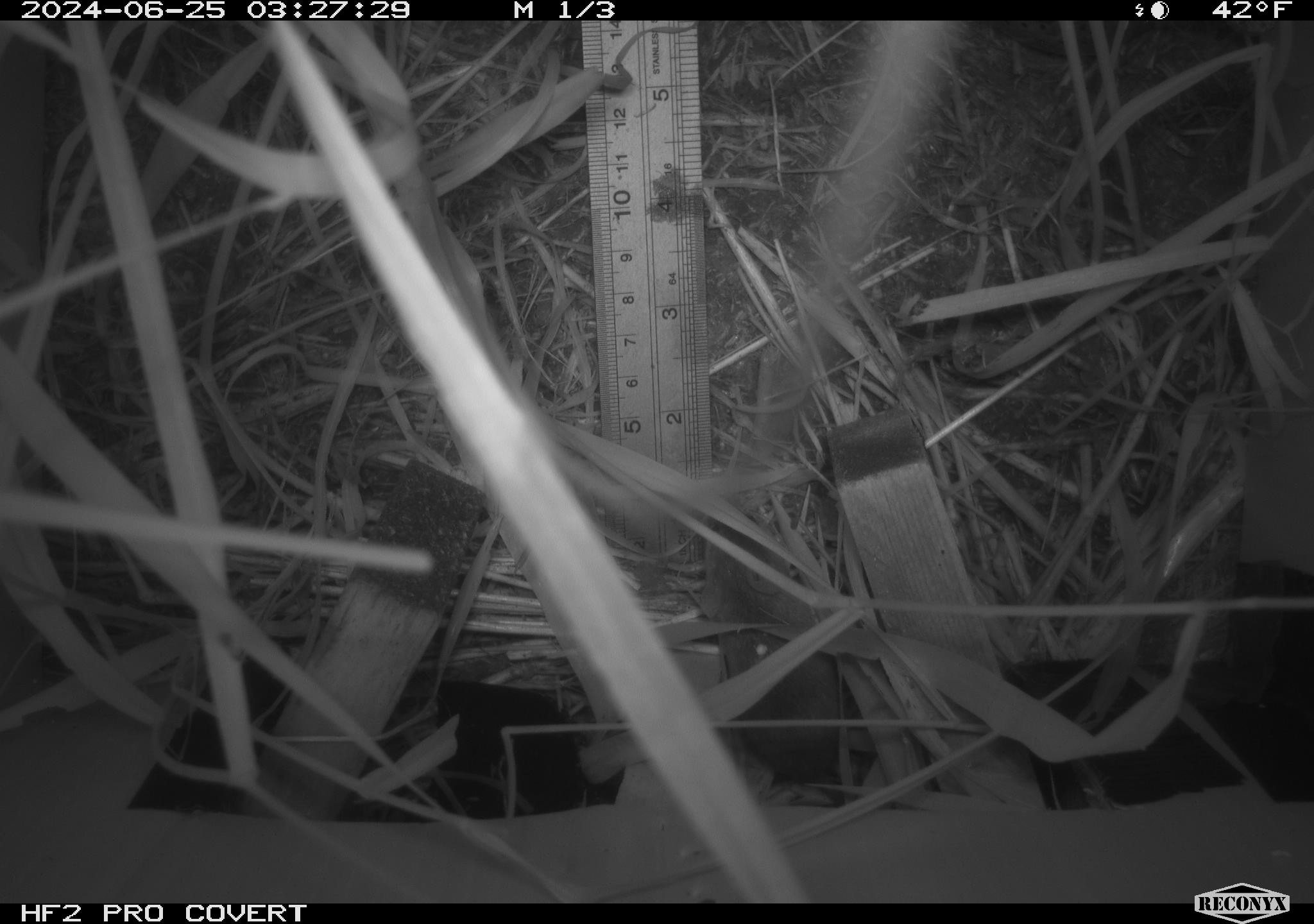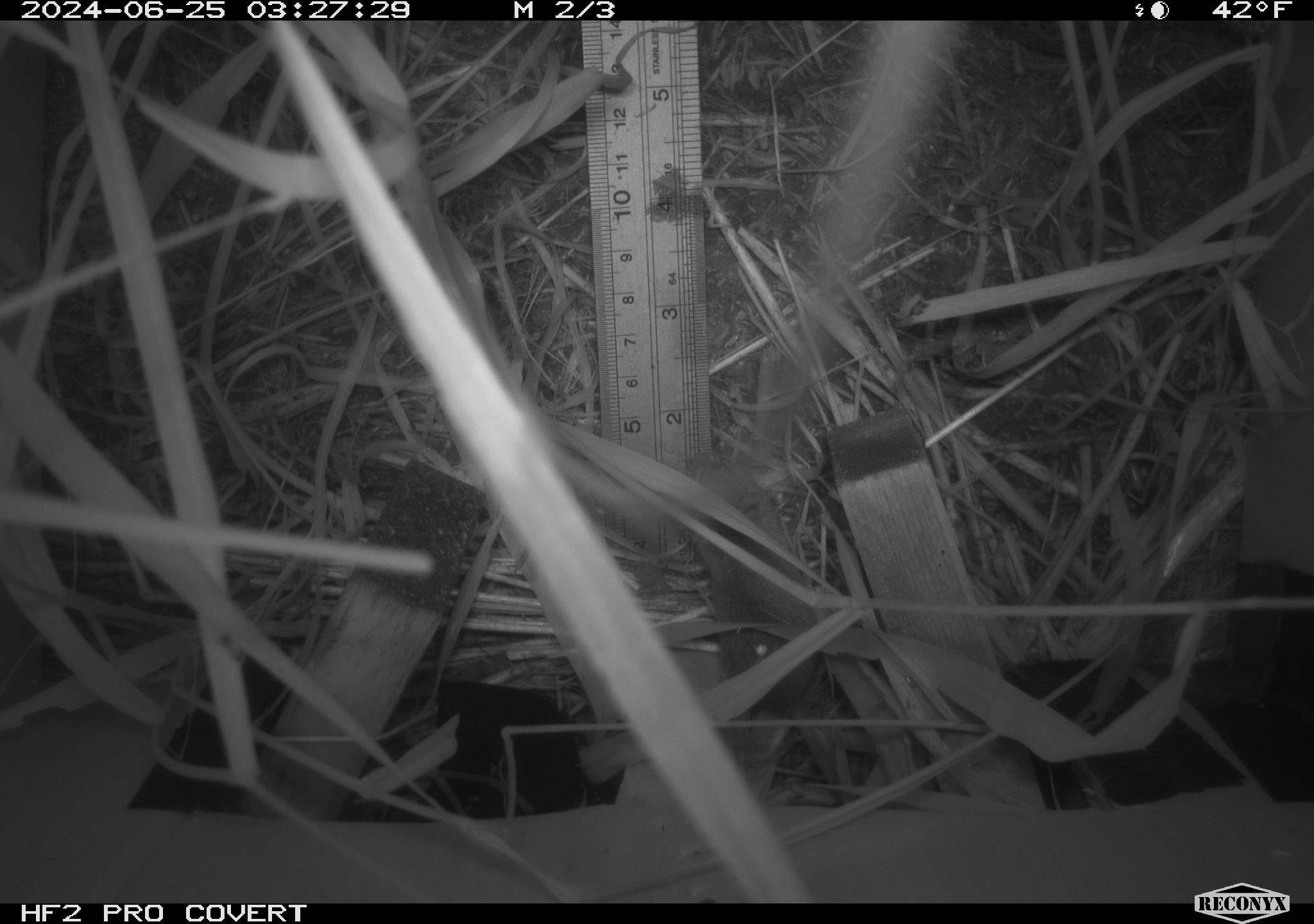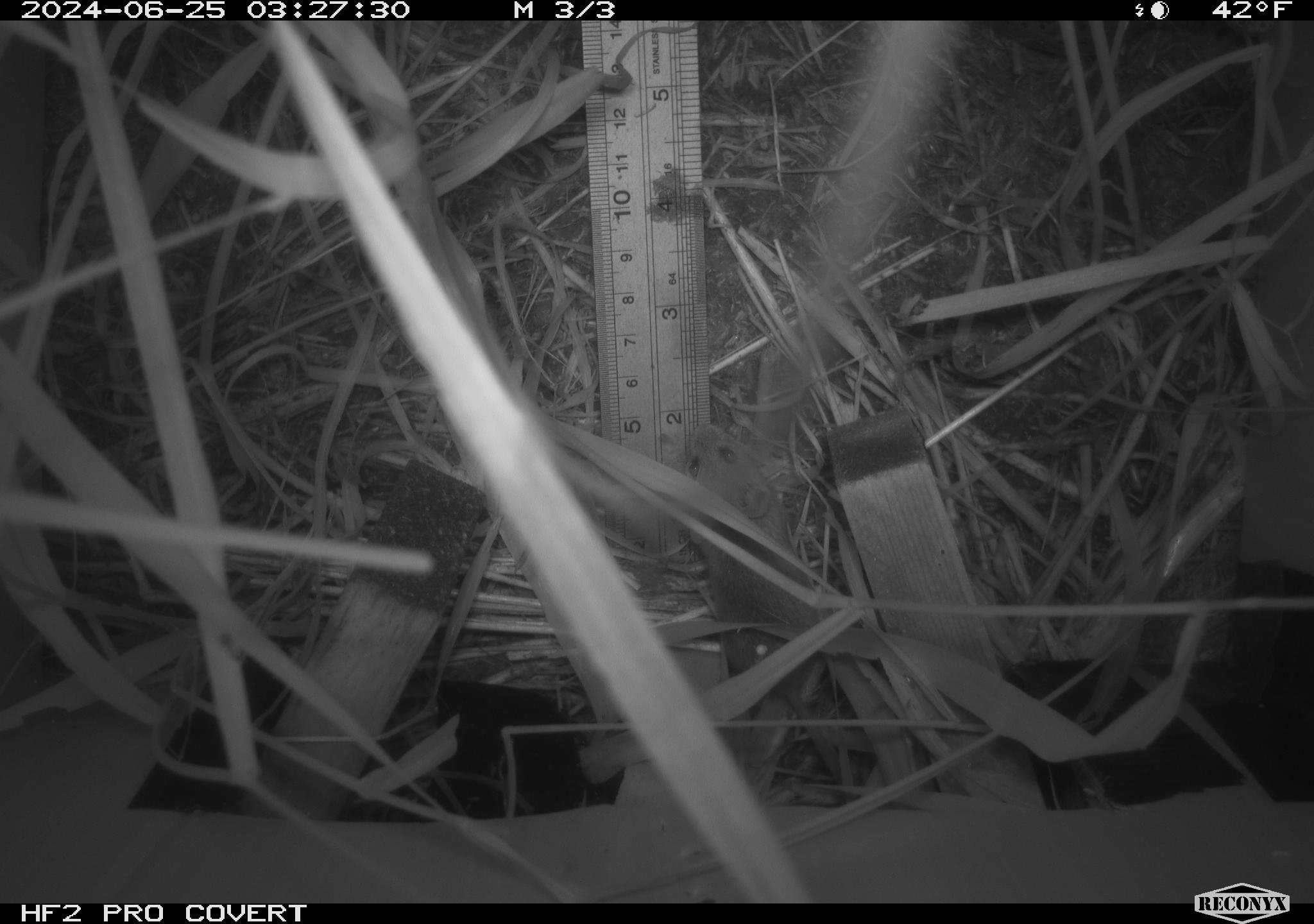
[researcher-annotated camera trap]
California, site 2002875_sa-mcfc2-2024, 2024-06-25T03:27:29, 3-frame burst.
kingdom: Animalia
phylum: Chordata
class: Mammalia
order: Rodentia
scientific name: Rodentia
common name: rodent